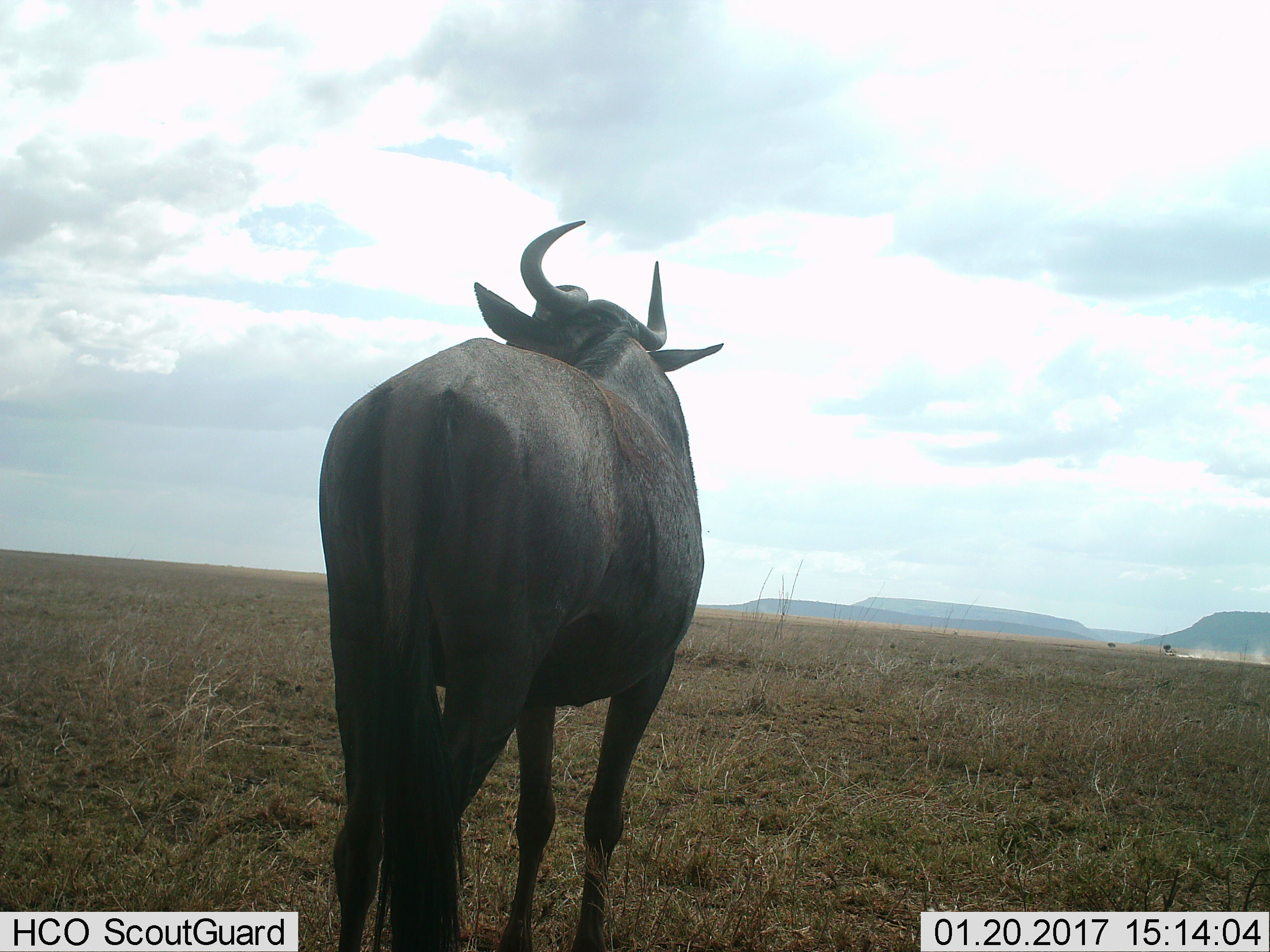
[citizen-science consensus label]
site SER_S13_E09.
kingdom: Animalia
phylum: Chordata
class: Mammalia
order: Artiodactyla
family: Bovidae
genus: Connochaetes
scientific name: Connochaetes taurinus taurinus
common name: blue wildebeest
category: wildebeestblue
Wildebeestblue (blue wildebeest) (Connochaetes taurinus taurinus), count 1. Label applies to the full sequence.